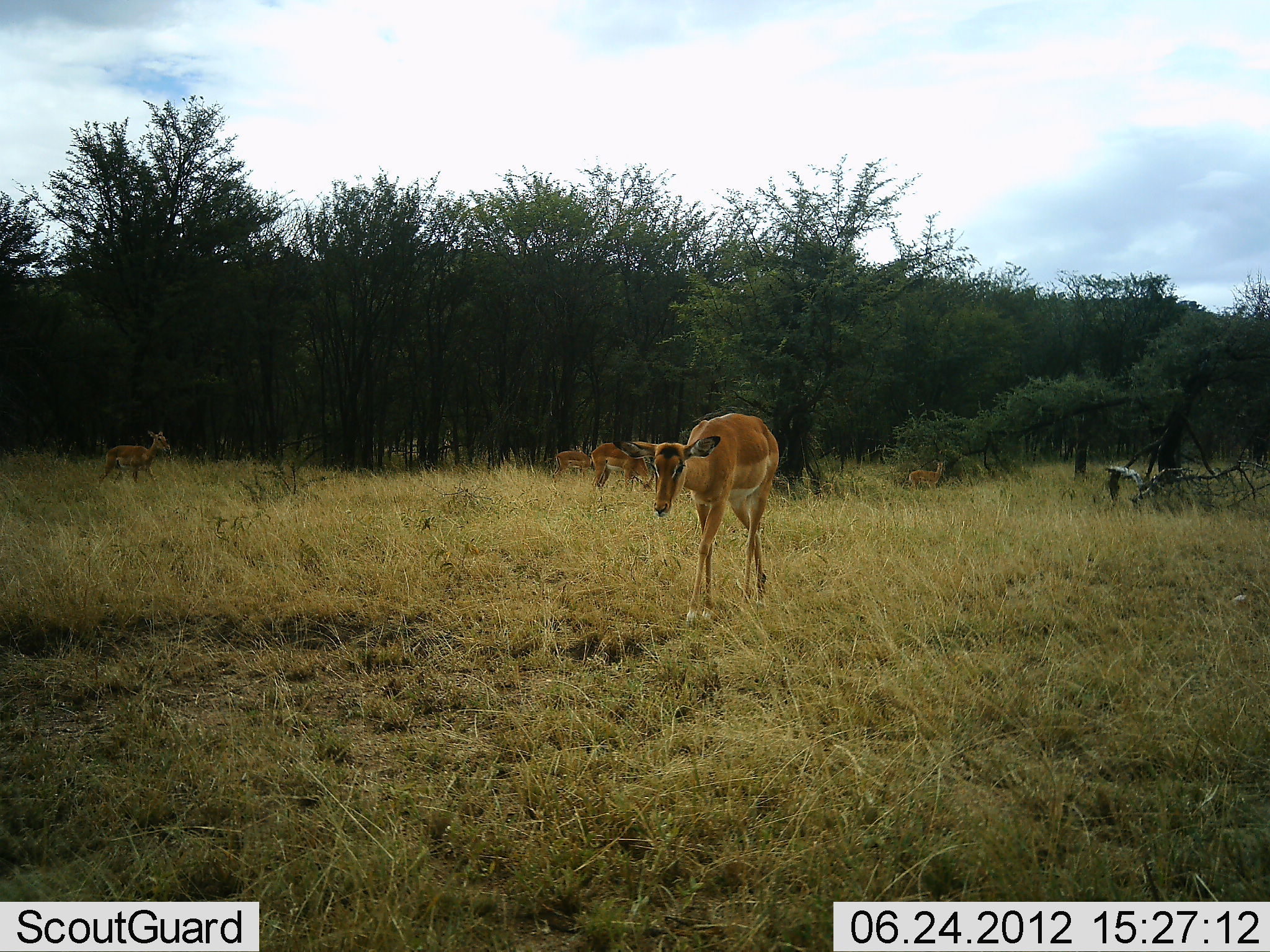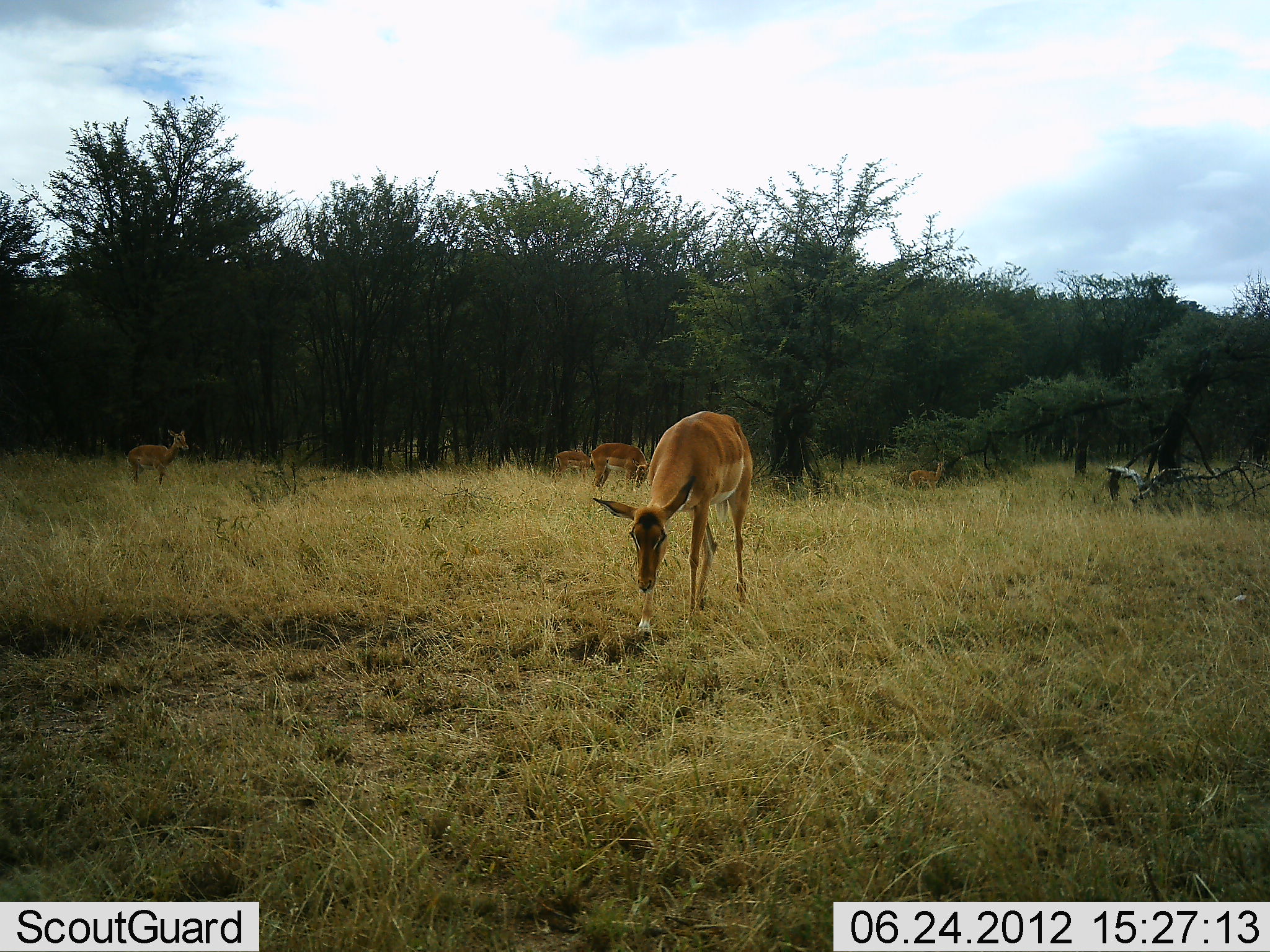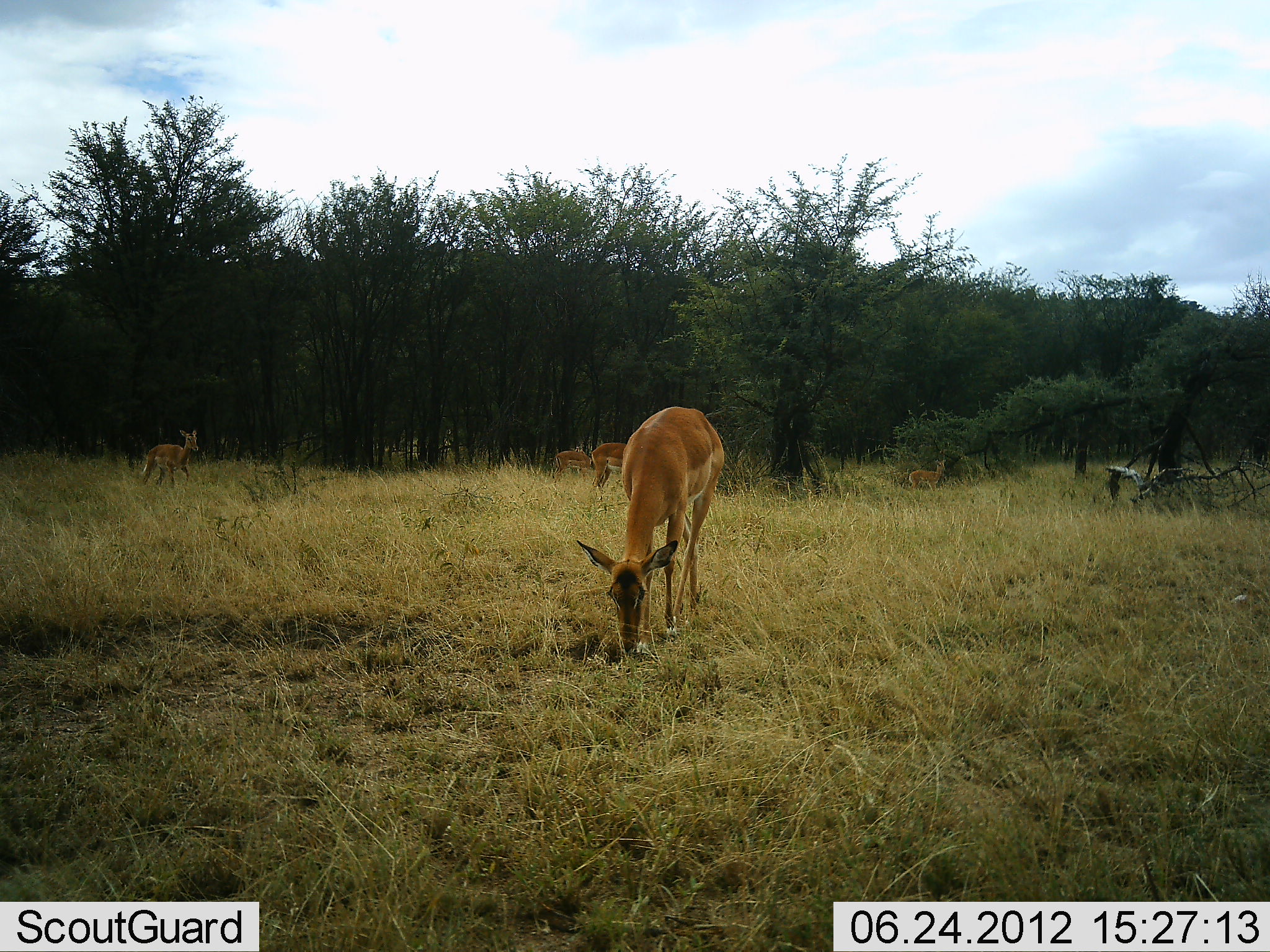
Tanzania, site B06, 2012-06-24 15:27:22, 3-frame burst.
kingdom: Animalia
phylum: Chordata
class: Mammalia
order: Artiodactyla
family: Bovidae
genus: Aepyceros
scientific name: Aepyceros melampus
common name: impala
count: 5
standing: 50%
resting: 20%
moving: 70%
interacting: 0%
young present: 20%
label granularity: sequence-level